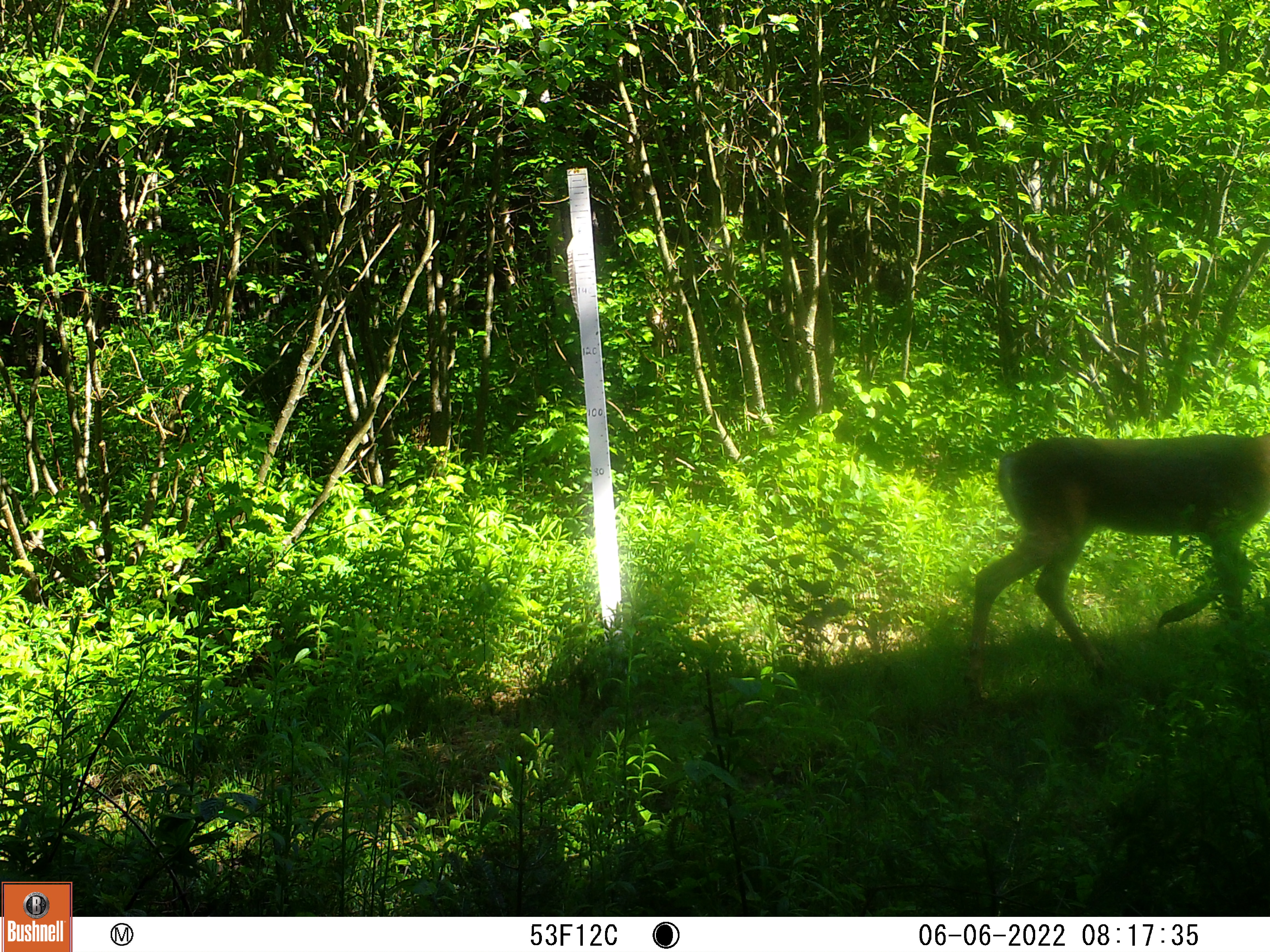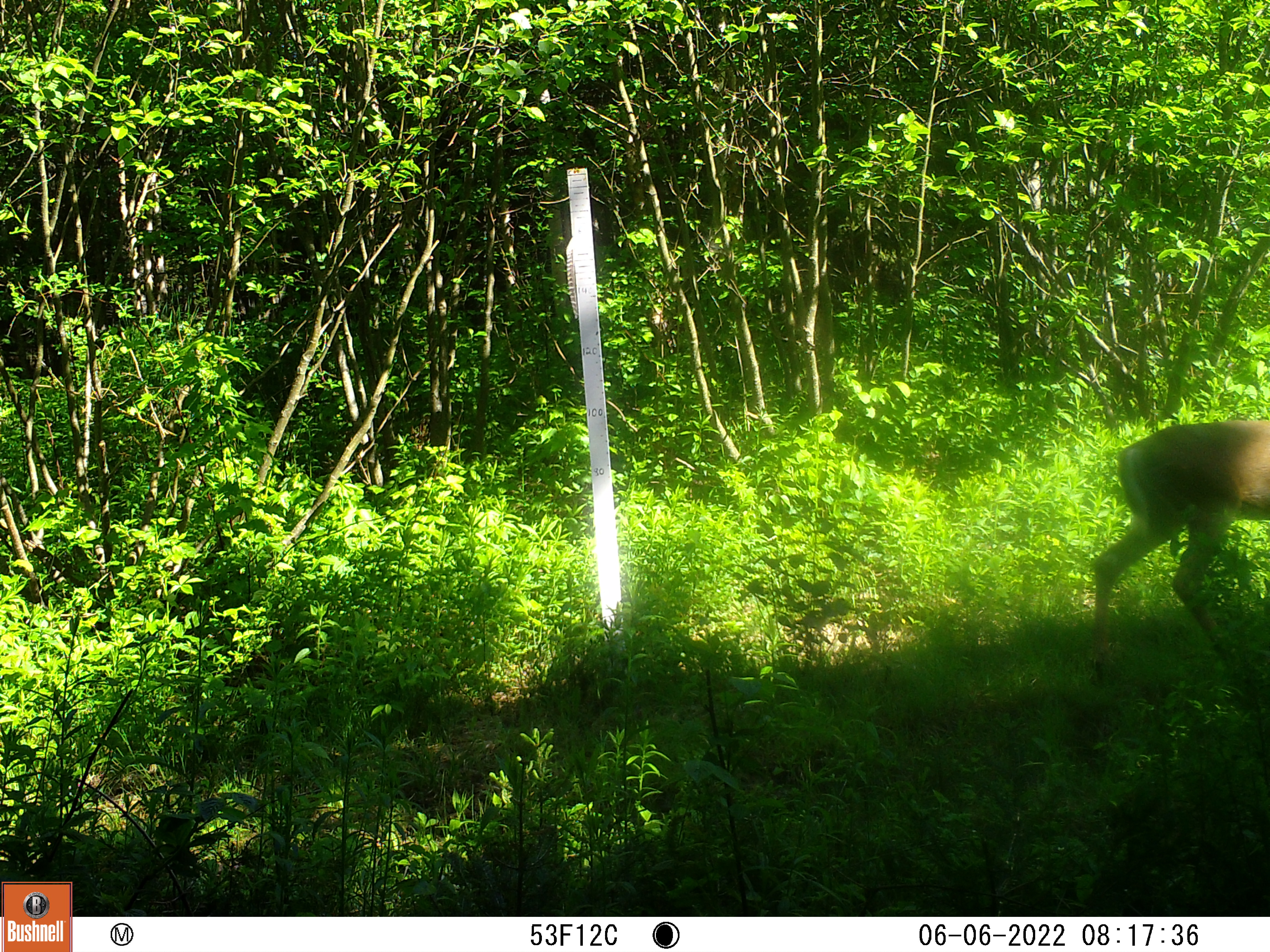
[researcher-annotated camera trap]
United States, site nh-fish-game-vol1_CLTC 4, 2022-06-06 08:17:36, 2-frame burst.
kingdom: Animalia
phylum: Chordata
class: Mammalia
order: Artiodactyla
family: Cervidae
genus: Odocoileus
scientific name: Odocoileus virginianus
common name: white-tailed deer